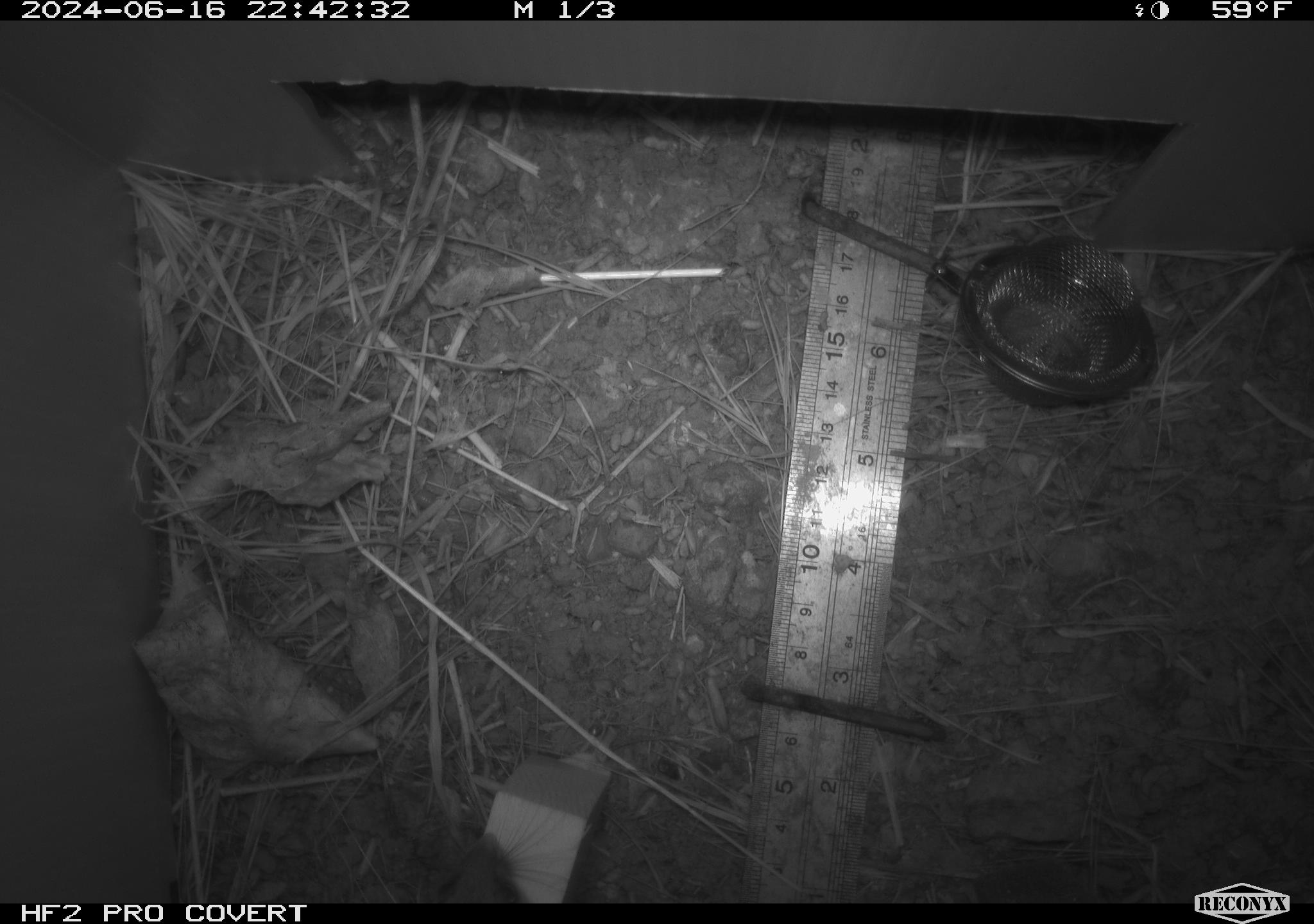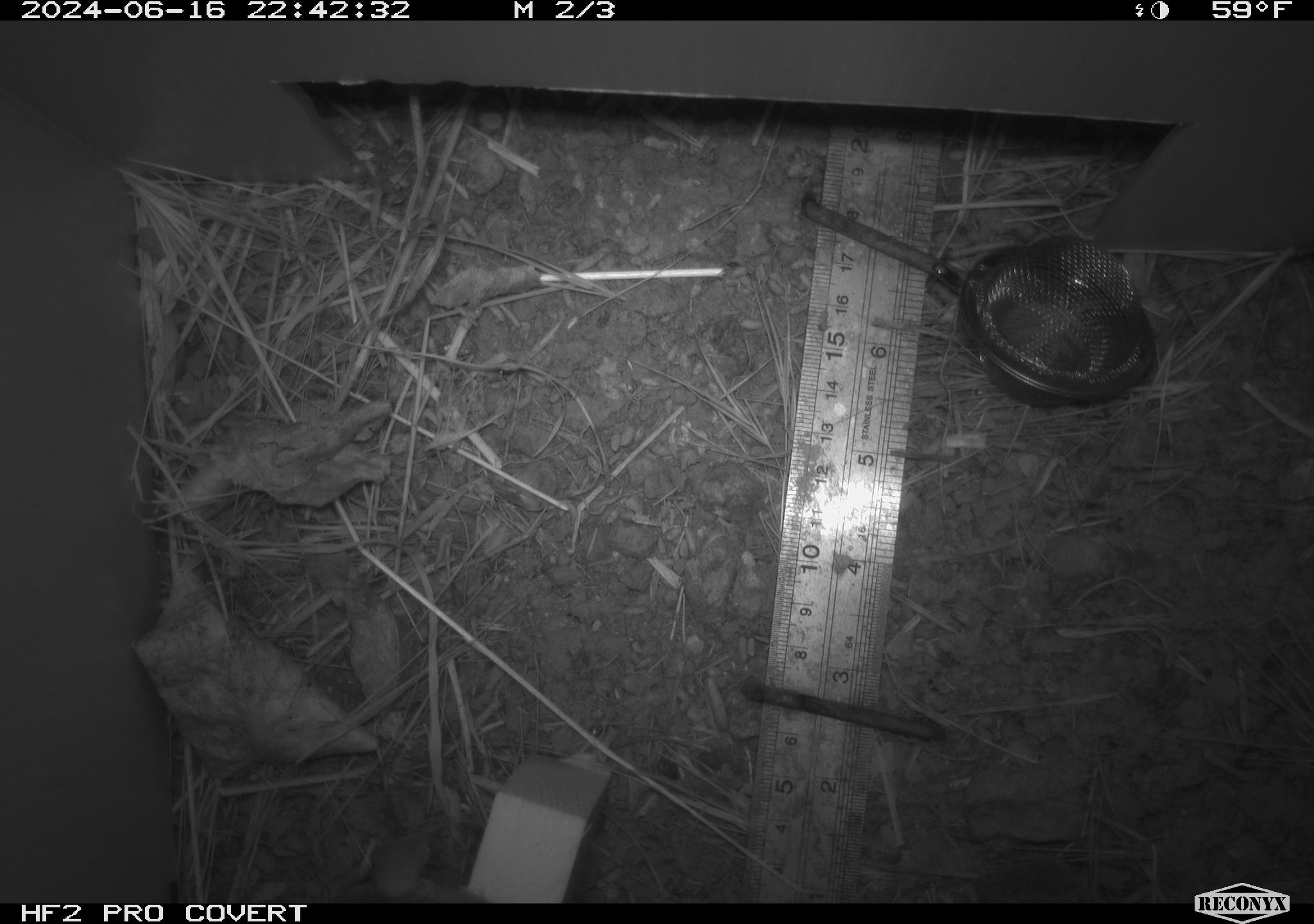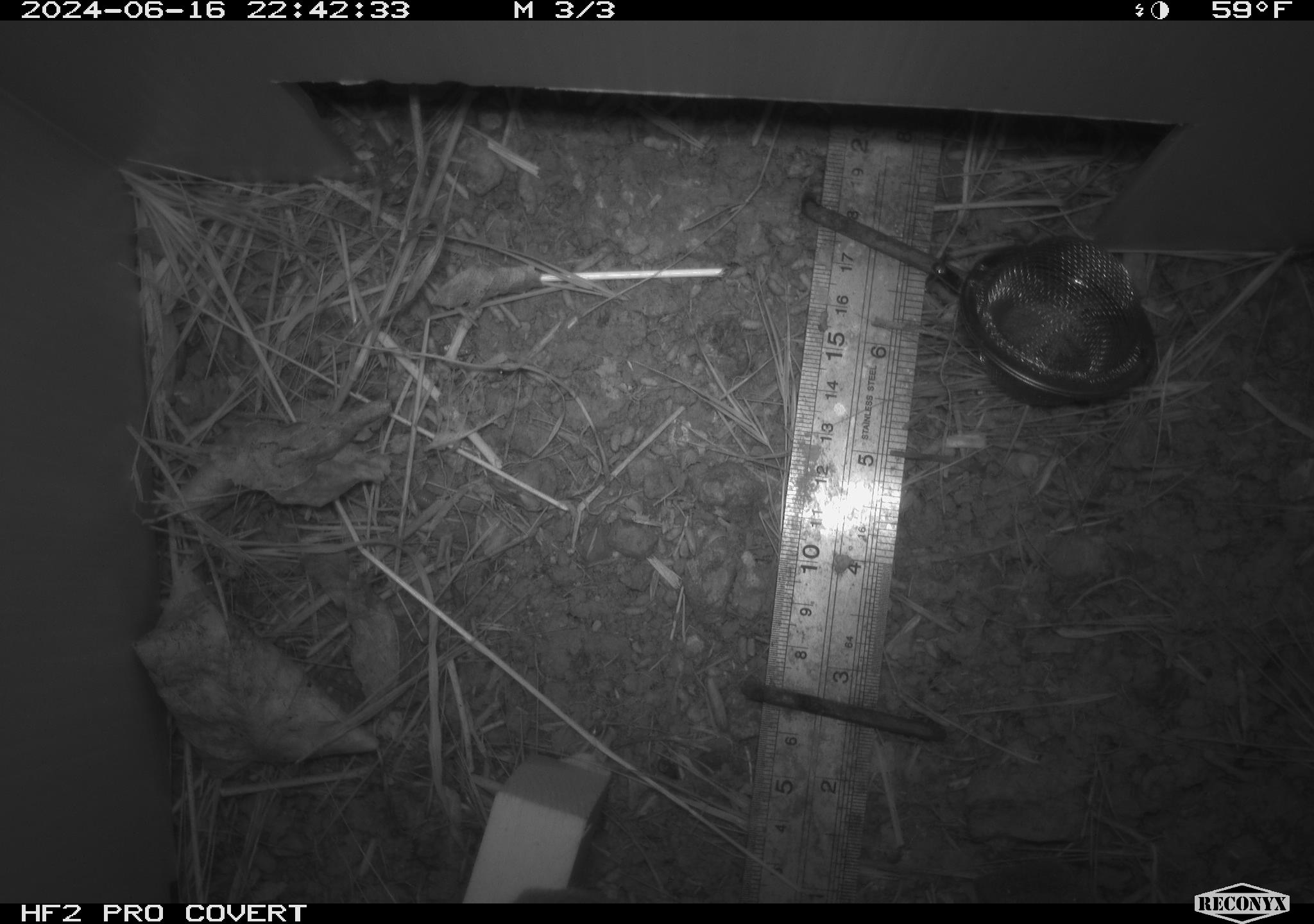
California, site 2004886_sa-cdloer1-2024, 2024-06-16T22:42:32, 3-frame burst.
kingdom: Animalia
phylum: Chordata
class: Mammalia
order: Rodentia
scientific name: Rodentia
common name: mouse species